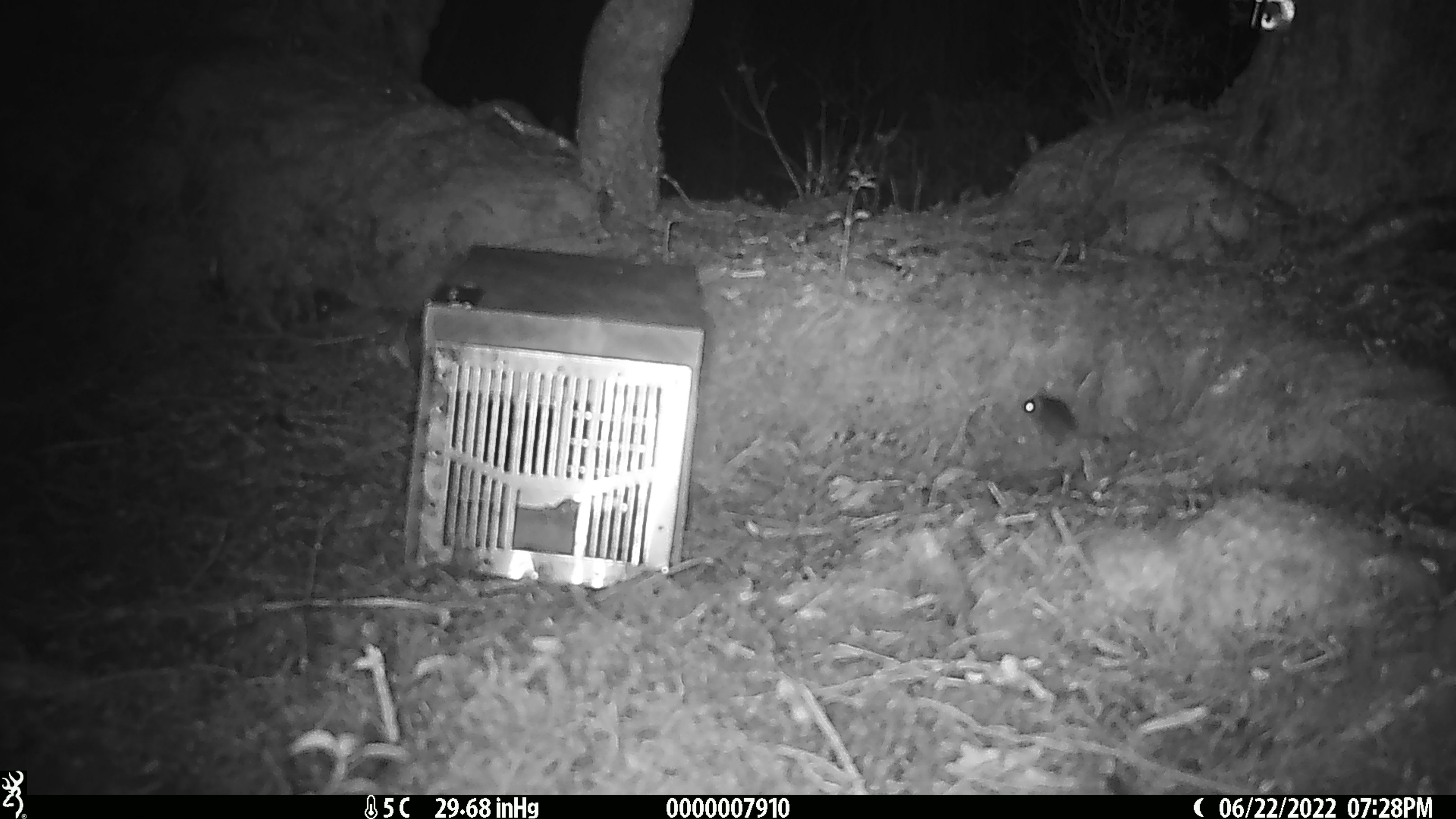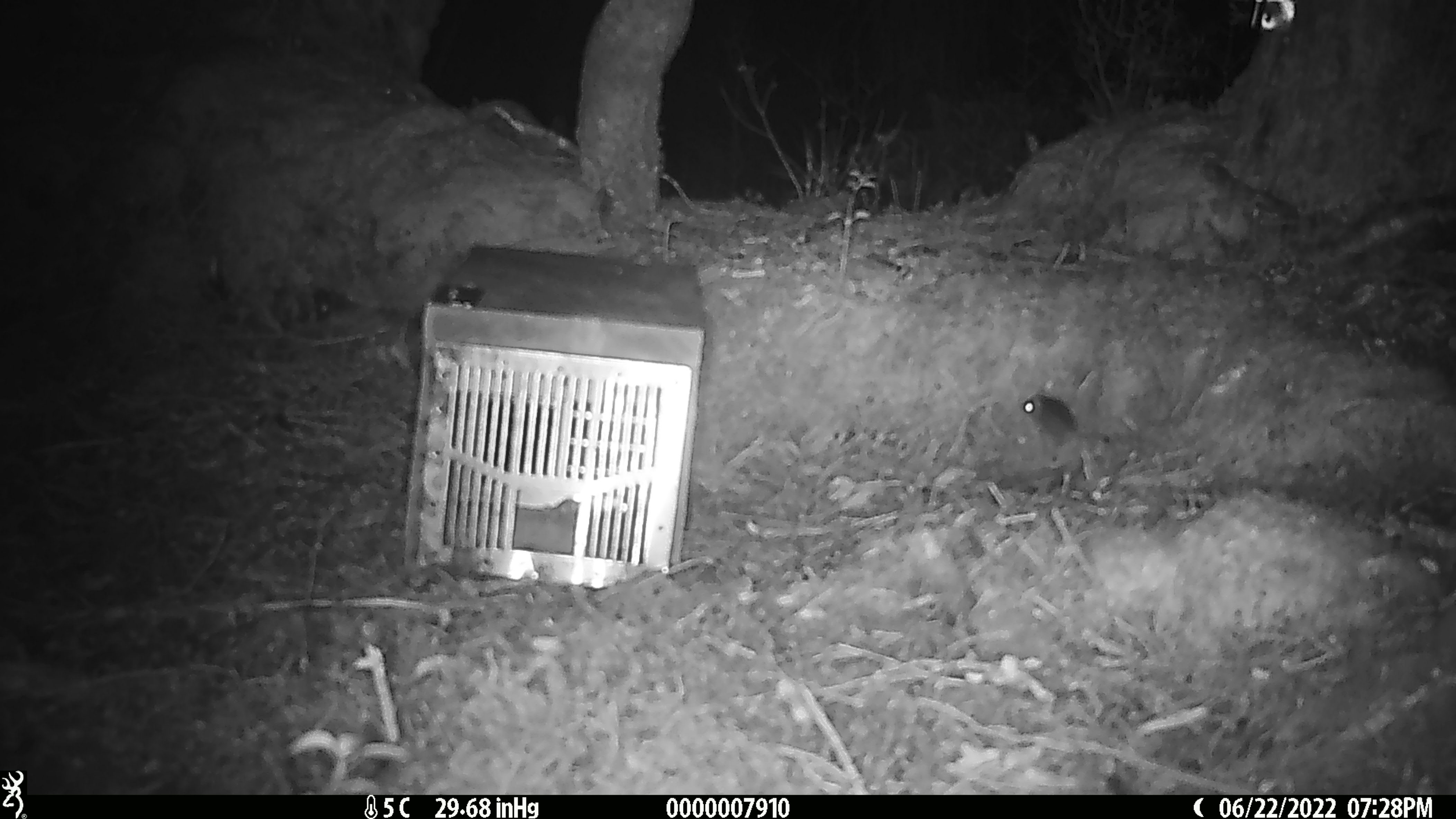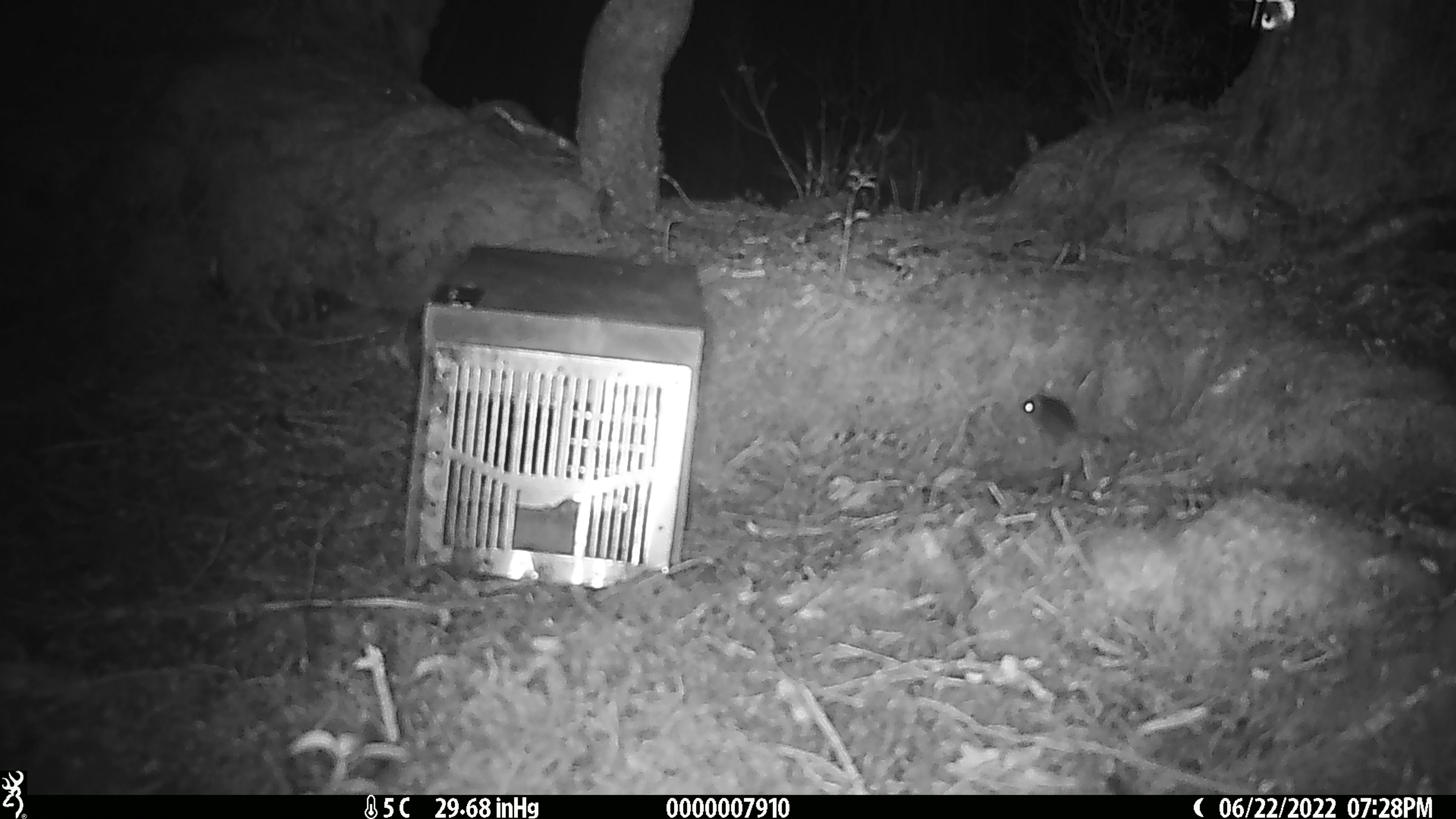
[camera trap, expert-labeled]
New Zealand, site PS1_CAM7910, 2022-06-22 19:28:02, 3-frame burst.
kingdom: Animalia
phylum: Chordata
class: Mammalia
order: Rodentia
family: Muridae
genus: Mus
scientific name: Mus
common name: mouse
Mouse (Mus).